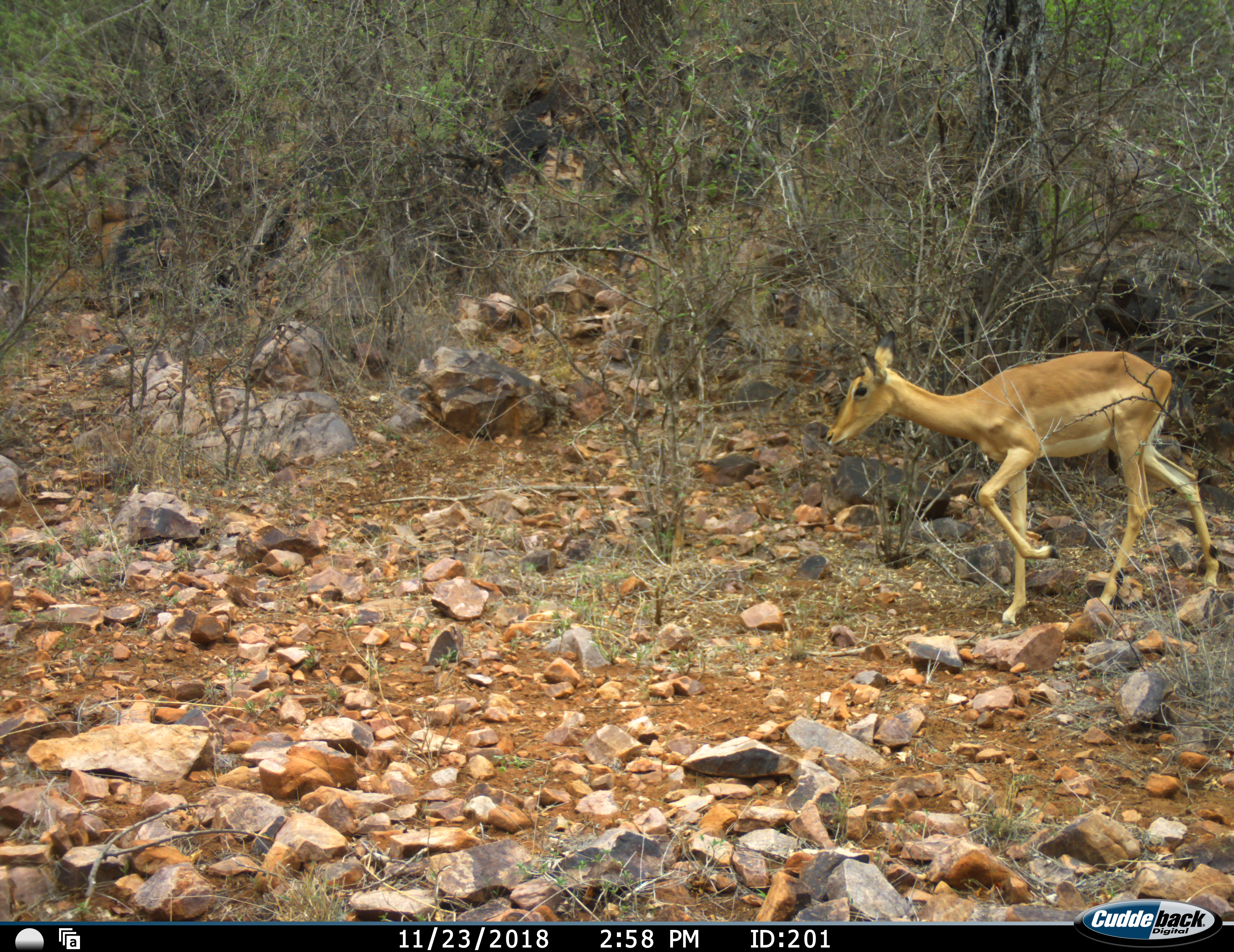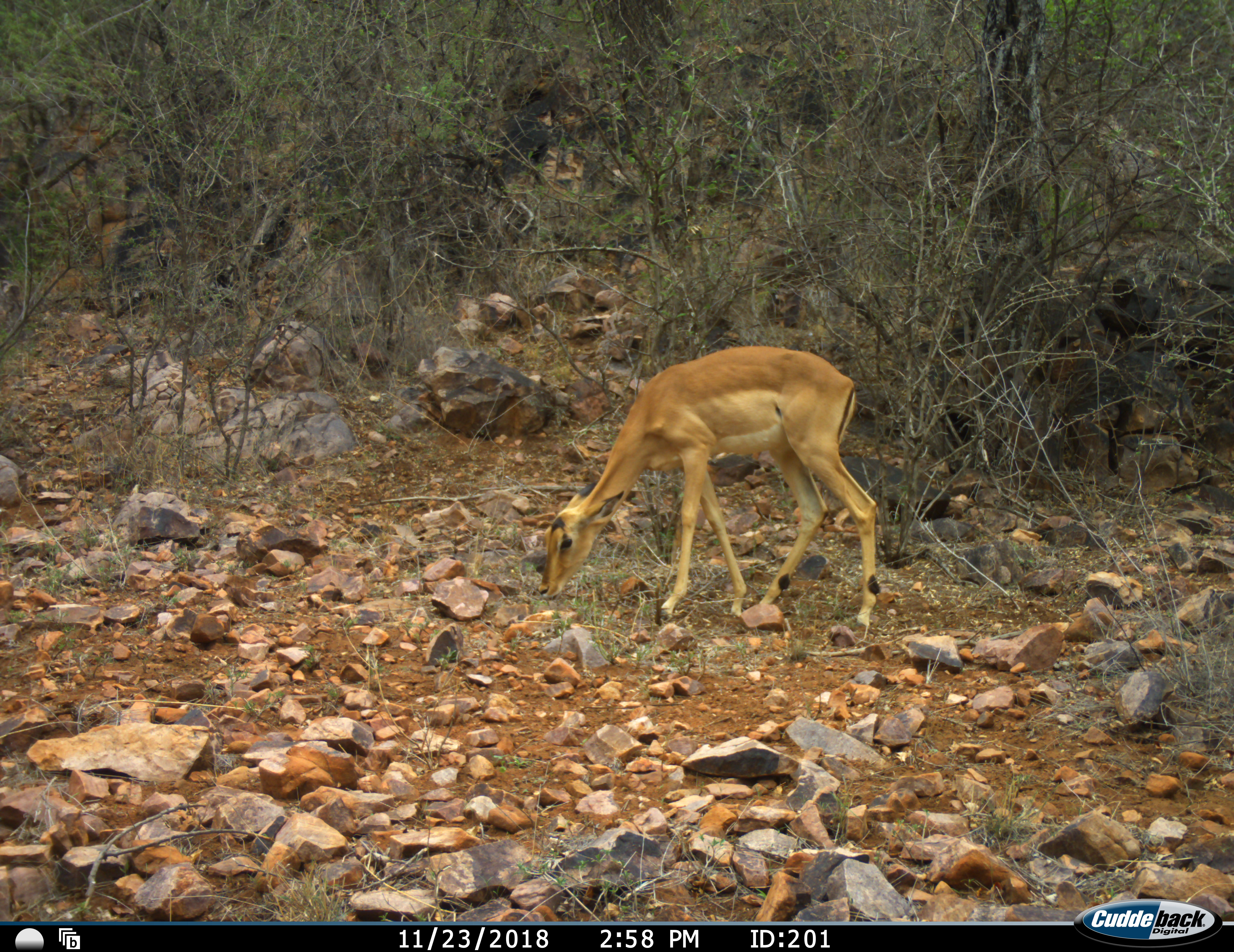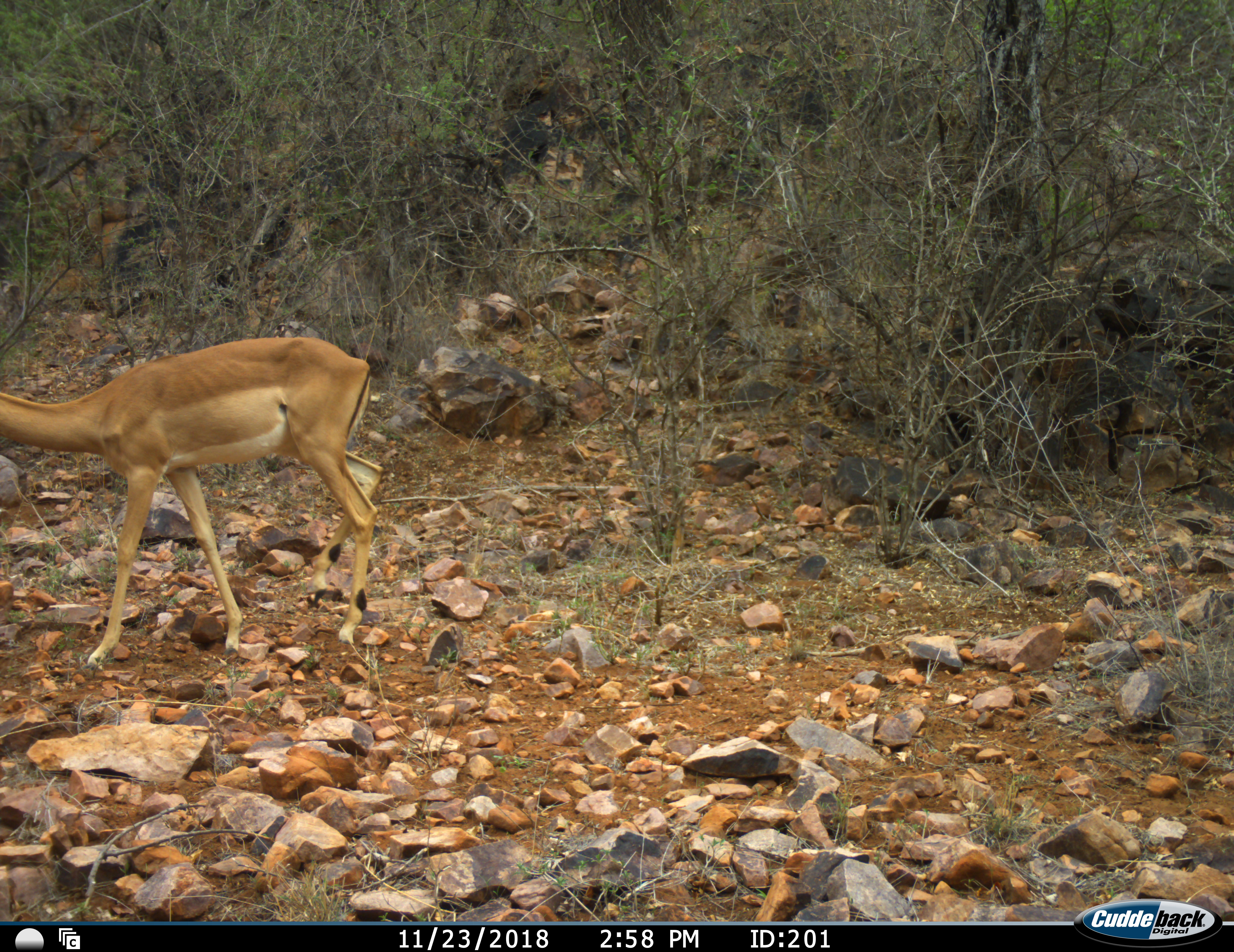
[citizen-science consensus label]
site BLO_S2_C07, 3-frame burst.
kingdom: Animalia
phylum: Chordata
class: Mammalia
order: Artiodactyla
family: Bovidae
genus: Aepyceros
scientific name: Aepyceros melampus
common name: impala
Impala (Aepyceros melampus), count 1. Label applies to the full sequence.